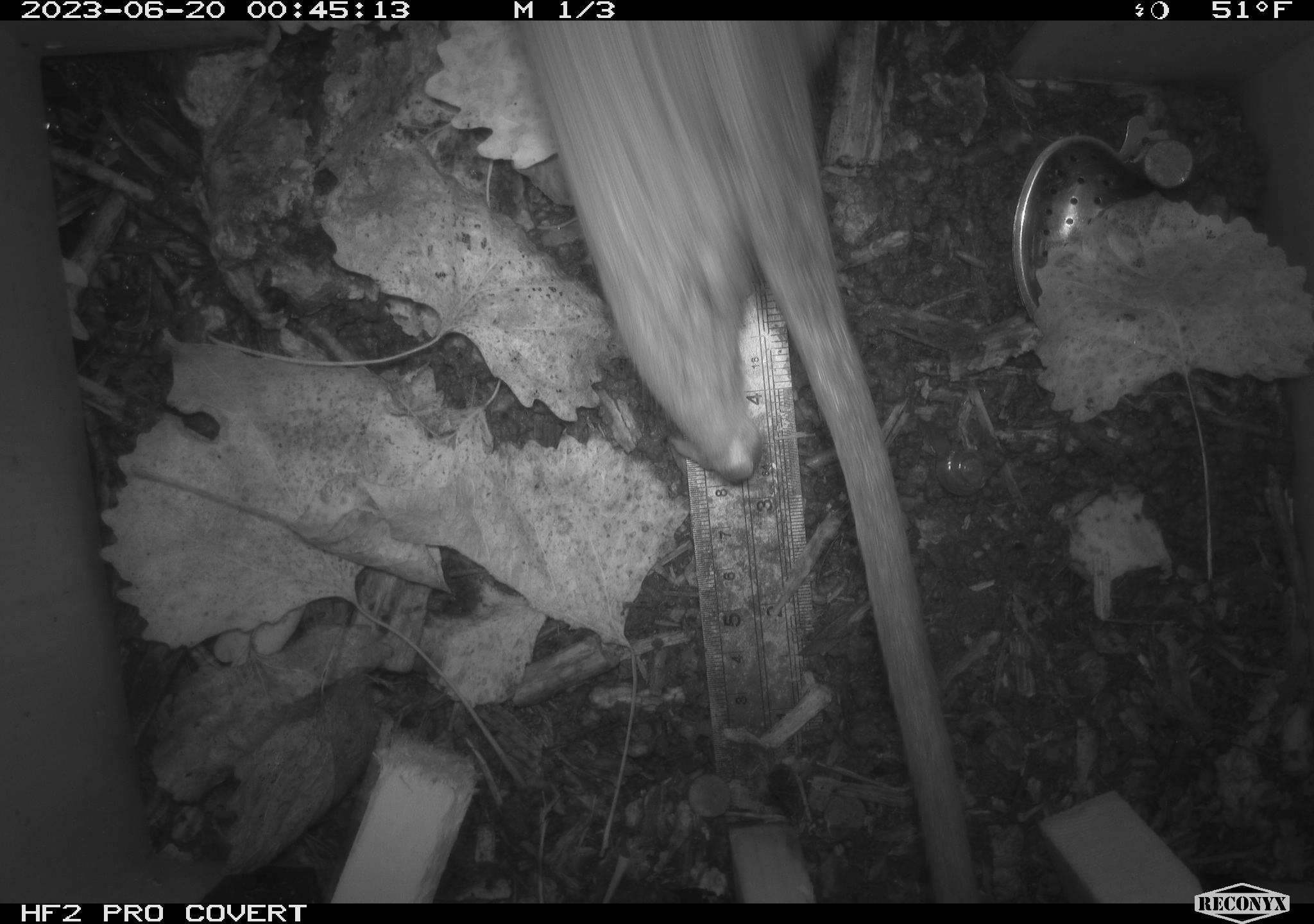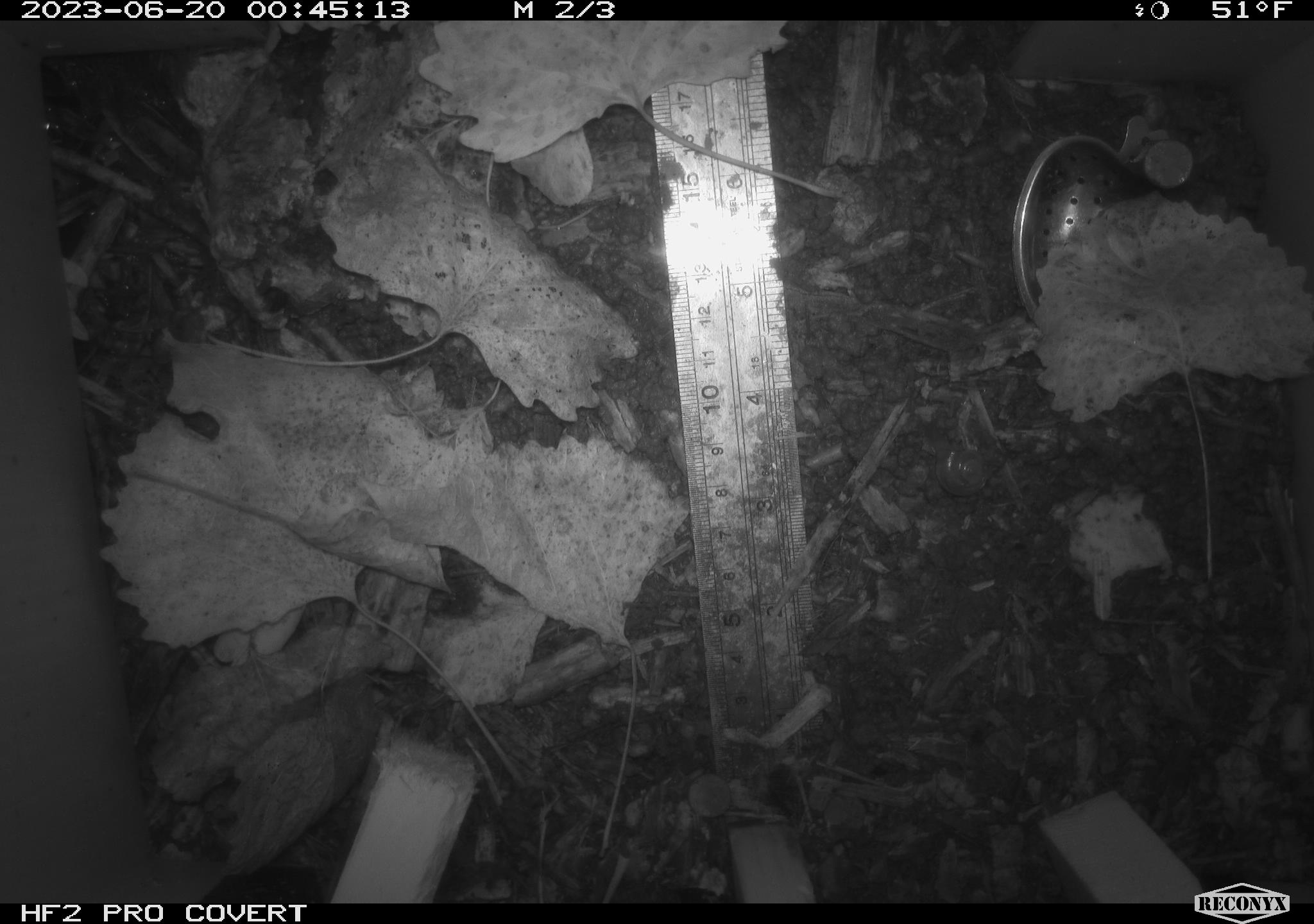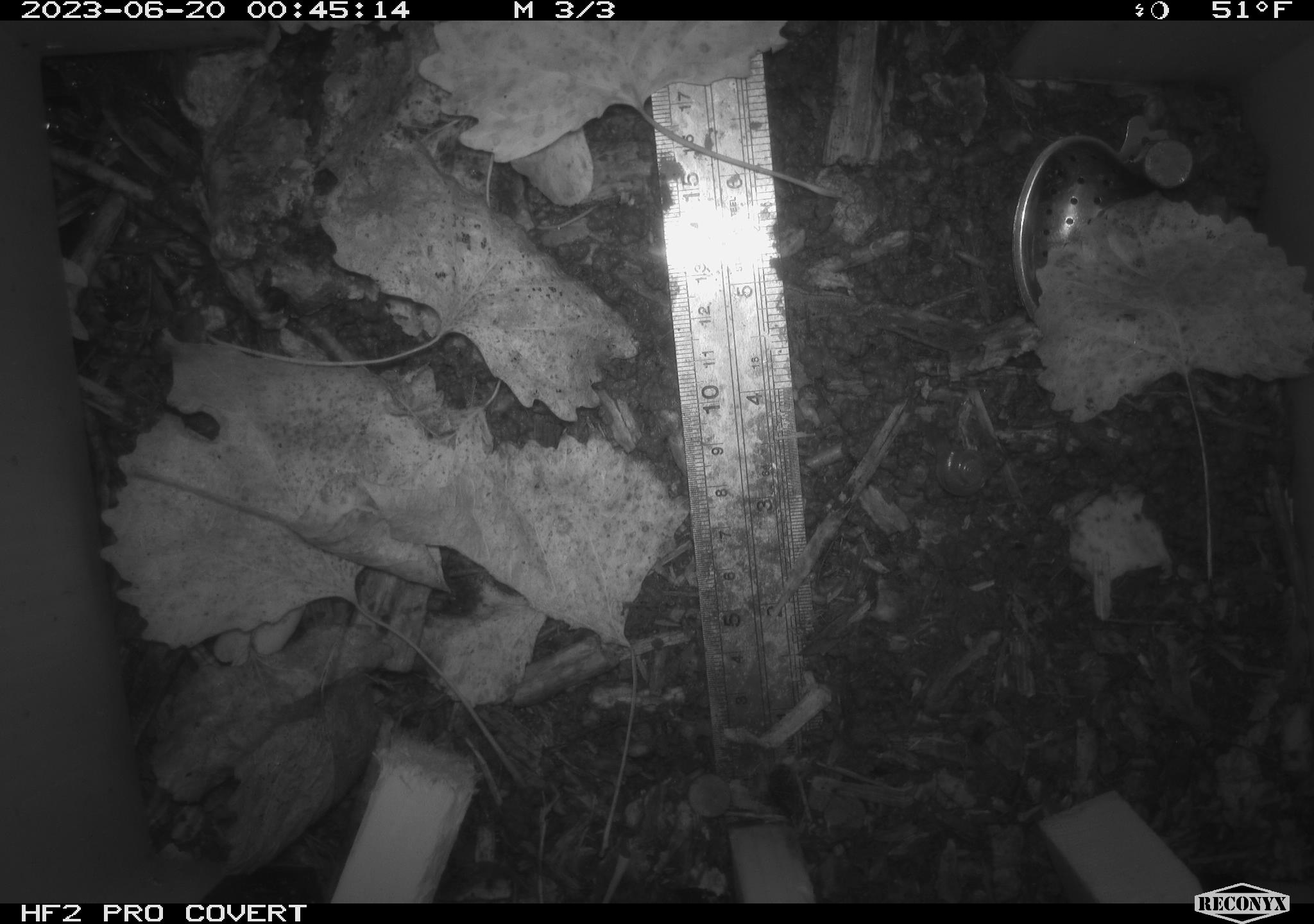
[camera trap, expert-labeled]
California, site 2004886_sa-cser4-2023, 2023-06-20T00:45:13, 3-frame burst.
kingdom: Animalia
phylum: Chordata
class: Mammalia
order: Rodentia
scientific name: Rodentia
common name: woodrat or rat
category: woodrat or rat species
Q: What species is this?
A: Woodrat or rat species (woodrat or rat) (Rodentia).